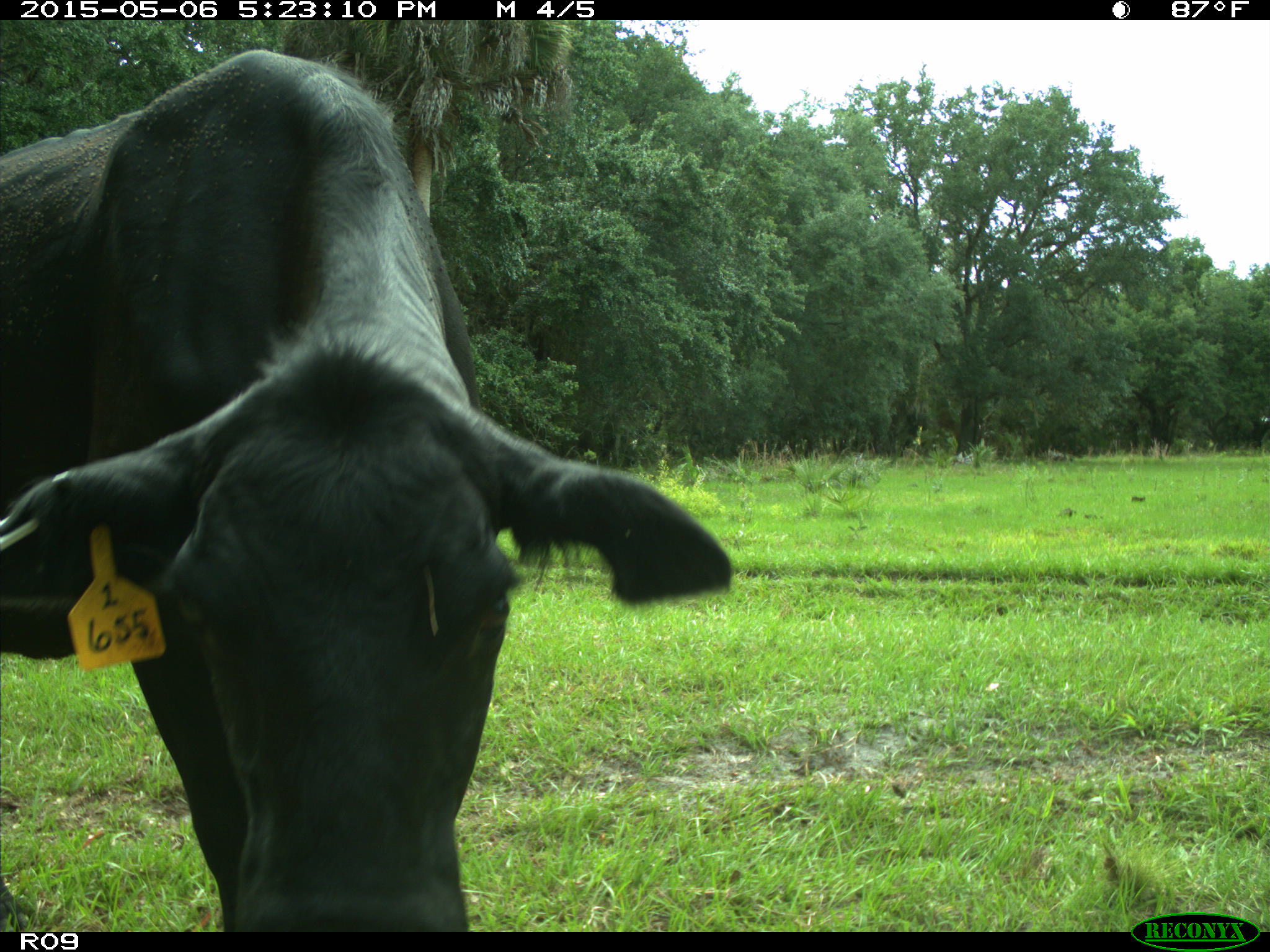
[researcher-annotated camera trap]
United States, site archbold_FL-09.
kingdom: Animalia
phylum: Chordata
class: Mammalia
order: Artiodactyla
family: Bovidae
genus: Bos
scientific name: Bos taurus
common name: domestic cow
Bos taurus (domestic cow).